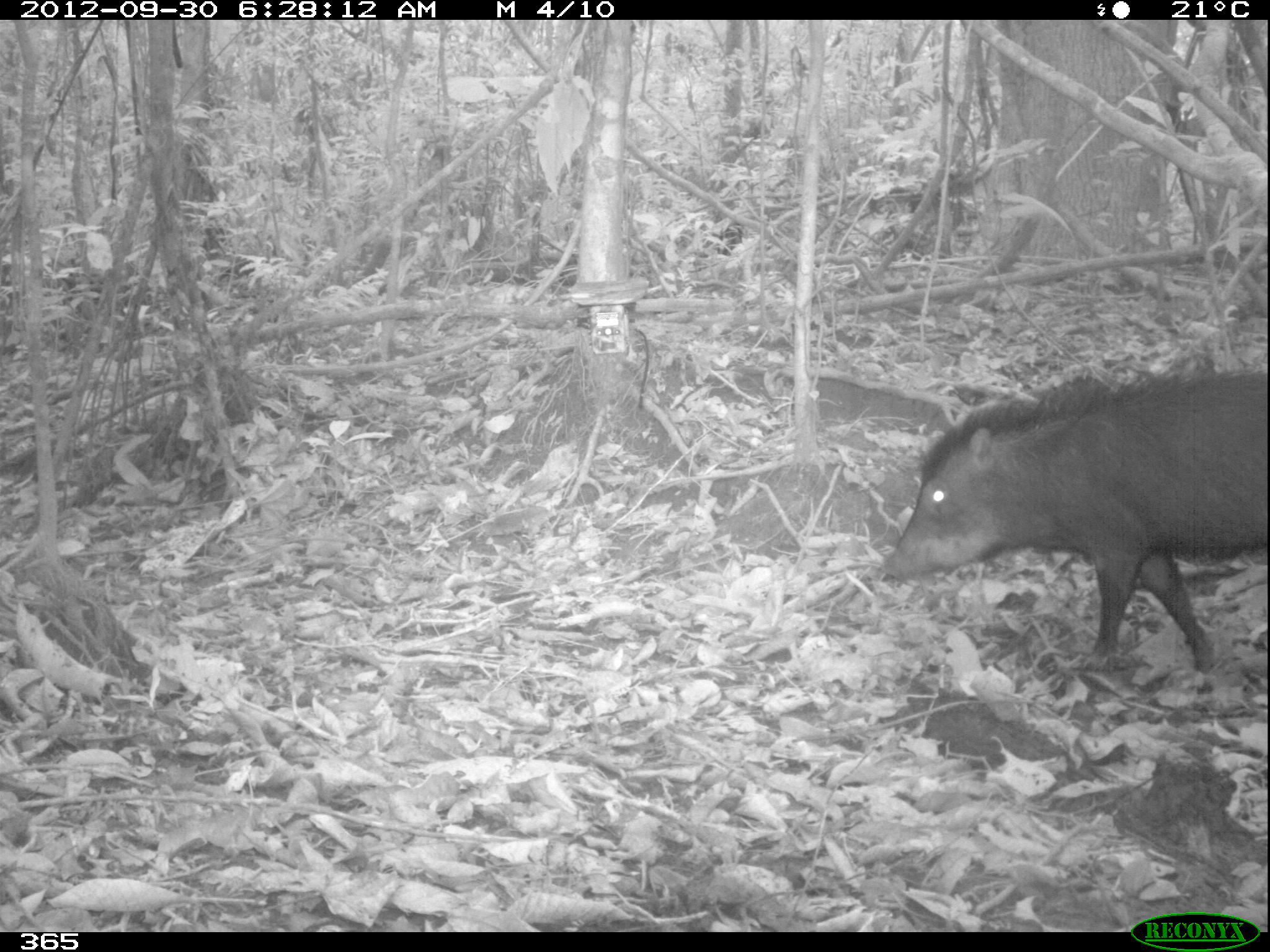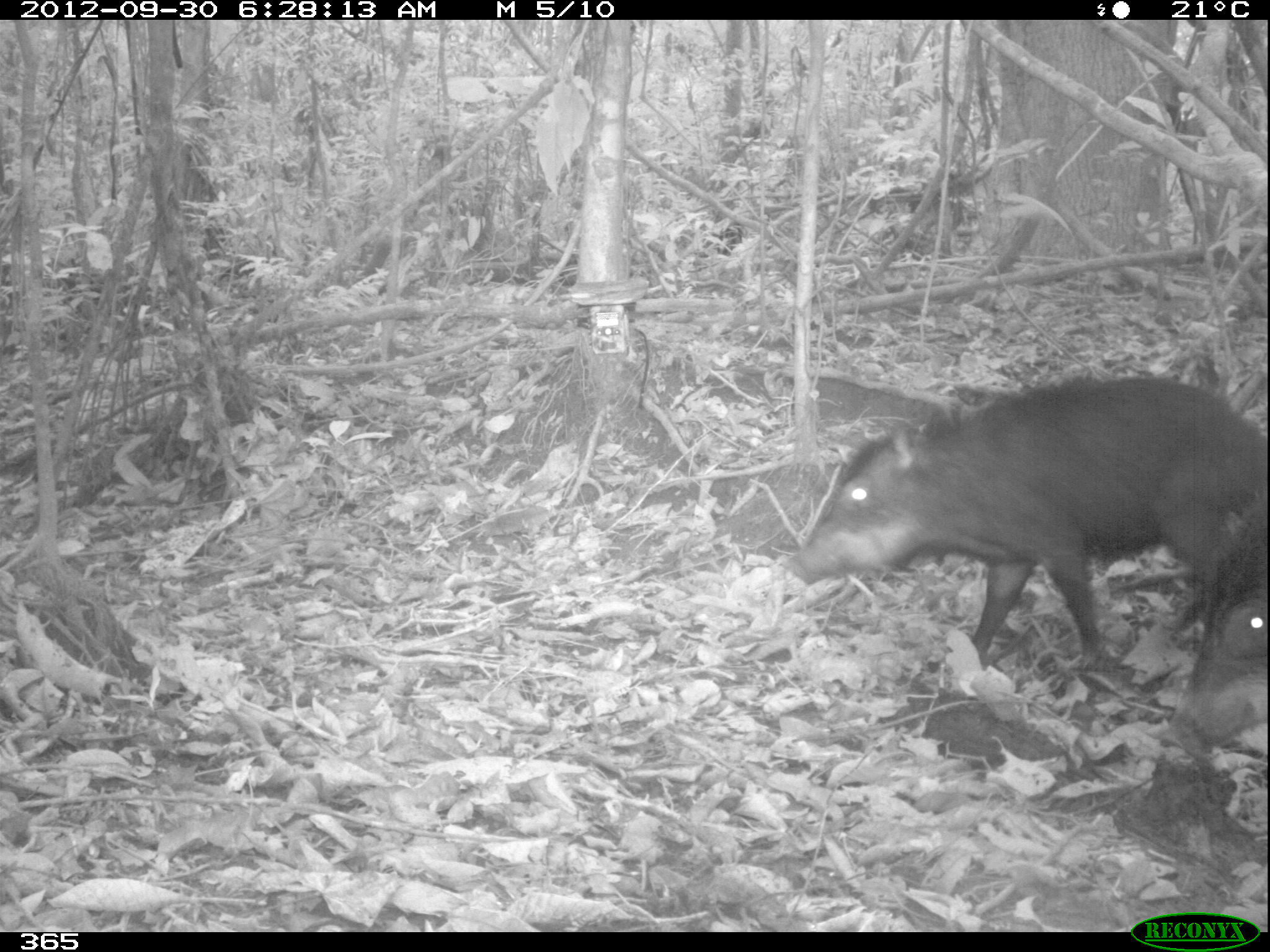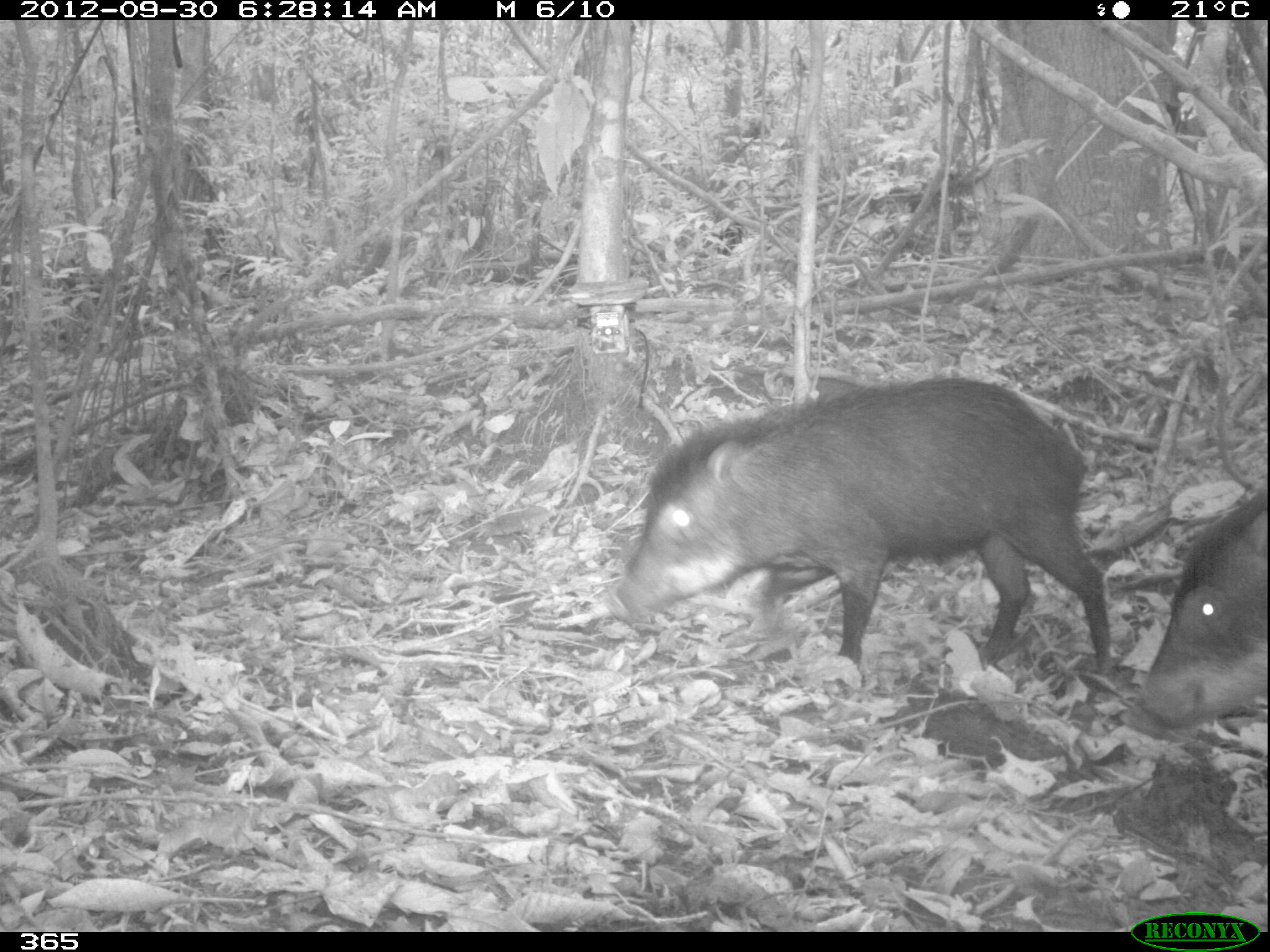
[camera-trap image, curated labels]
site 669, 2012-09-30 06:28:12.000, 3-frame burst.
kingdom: Animalia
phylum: Chordata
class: Mammalia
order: Artiodactyla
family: Tayassuidae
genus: Tayassu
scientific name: Tayassu pecari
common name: white-lipped peccary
Tayassu pecari (white-lipped peccary).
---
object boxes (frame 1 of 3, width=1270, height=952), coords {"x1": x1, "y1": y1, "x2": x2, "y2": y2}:
tayassu pecari: {"x1": 876, "y1": 364, "x2": 1267, "y2": 677}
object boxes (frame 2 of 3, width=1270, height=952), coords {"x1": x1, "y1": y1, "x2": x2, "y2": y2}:
tayassu pecari: {"x1": 782, "y1": 375, "x2": 1266, "y2": 667}; {"x1": 1160, "y1": 497, "x2": 1267, "y2": 759}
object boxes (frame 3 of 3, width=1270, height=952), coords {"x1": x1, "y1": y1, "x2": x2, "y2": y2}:
tayassu pecari: {"x1": 612, "y1": 374, "x2": 1113, "y2": 688}; {"x1": 1120, "y1": 484, "x2": 1267, "y2": 740}